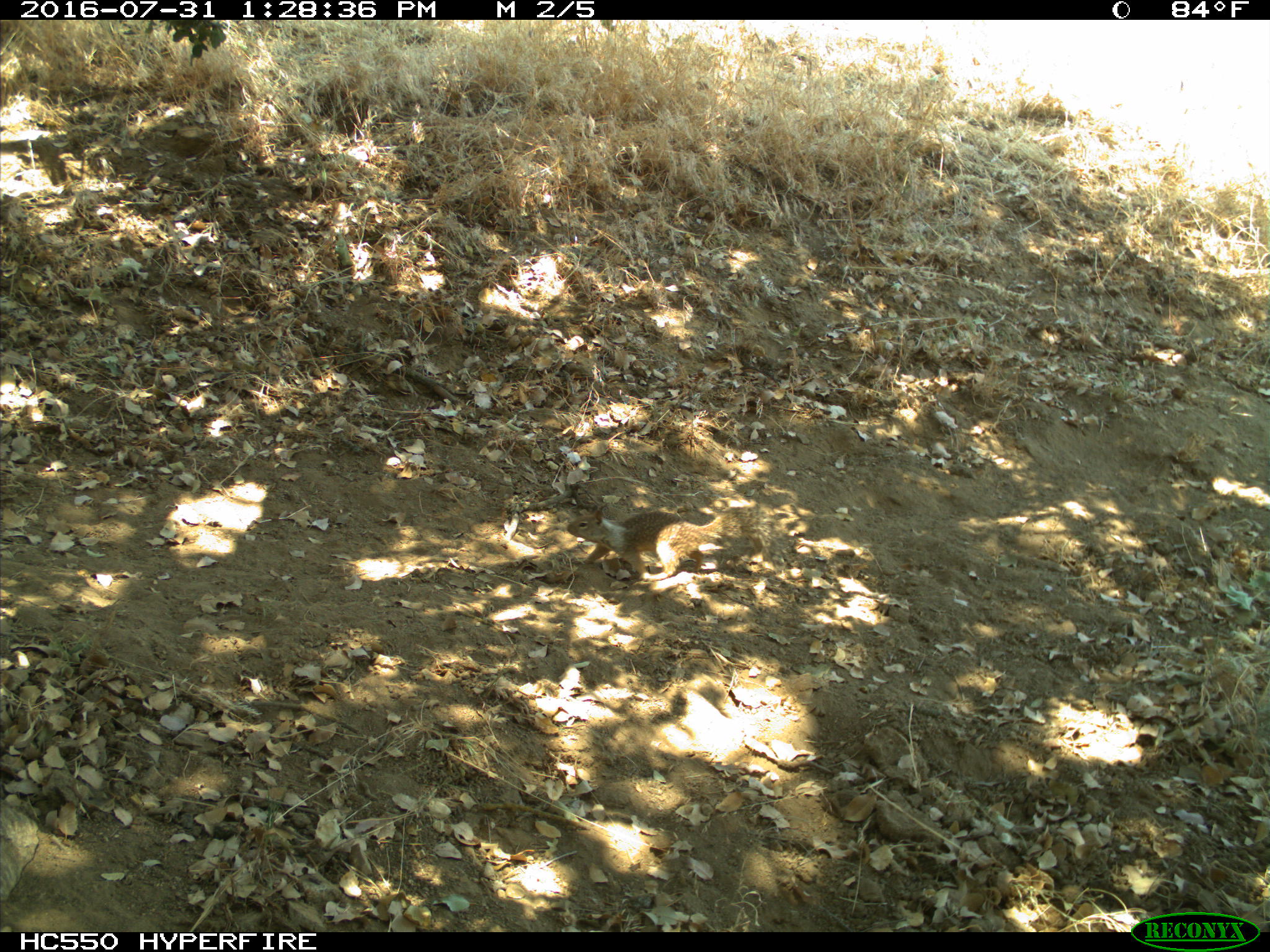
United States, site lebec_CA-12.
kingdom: Animalia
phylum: Chordata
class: Mammalia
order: Rodentia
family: Sciuridae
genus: Otospermophilus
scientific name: Otospermophilus beecheyi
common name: california ground squirrel